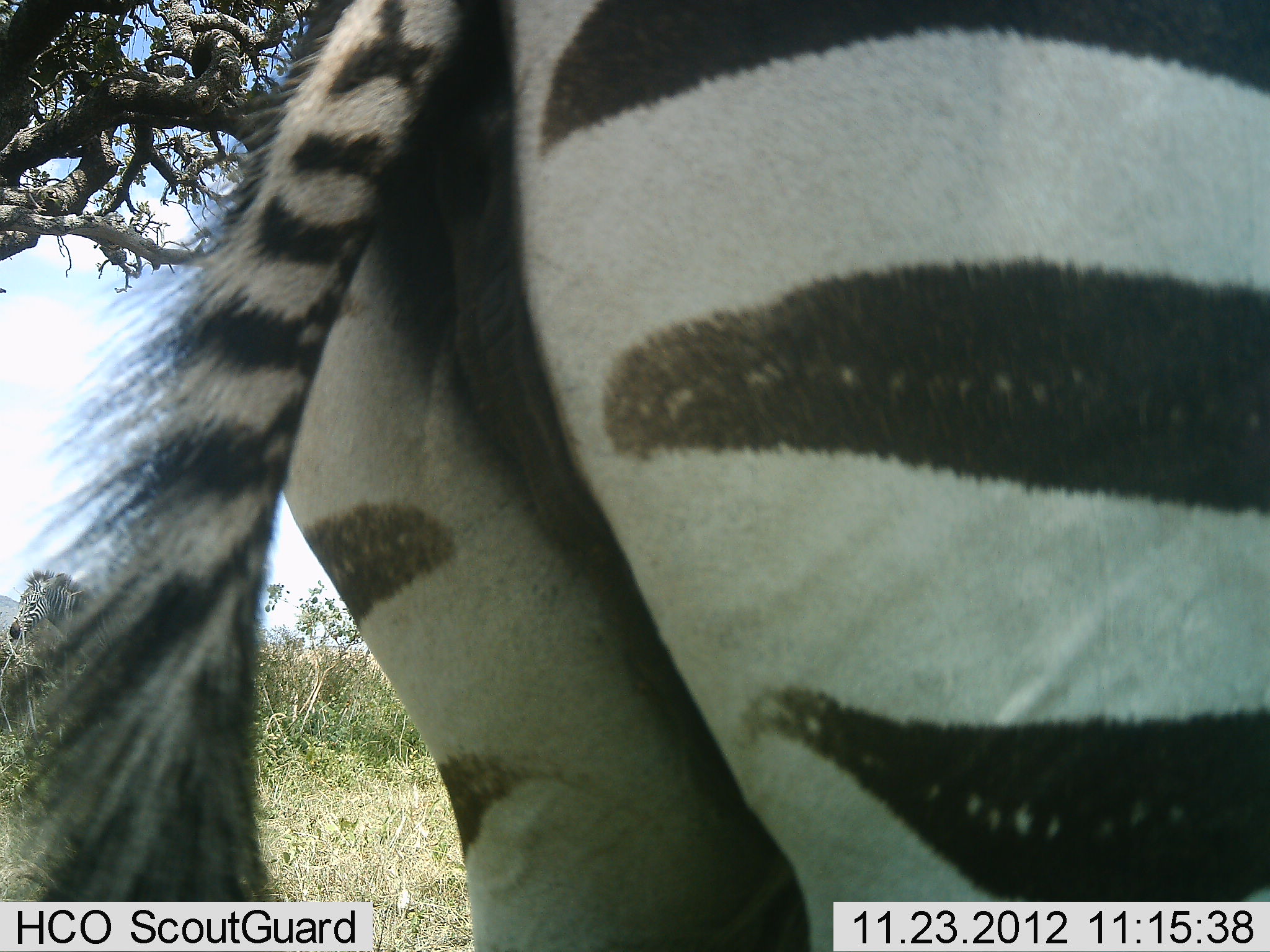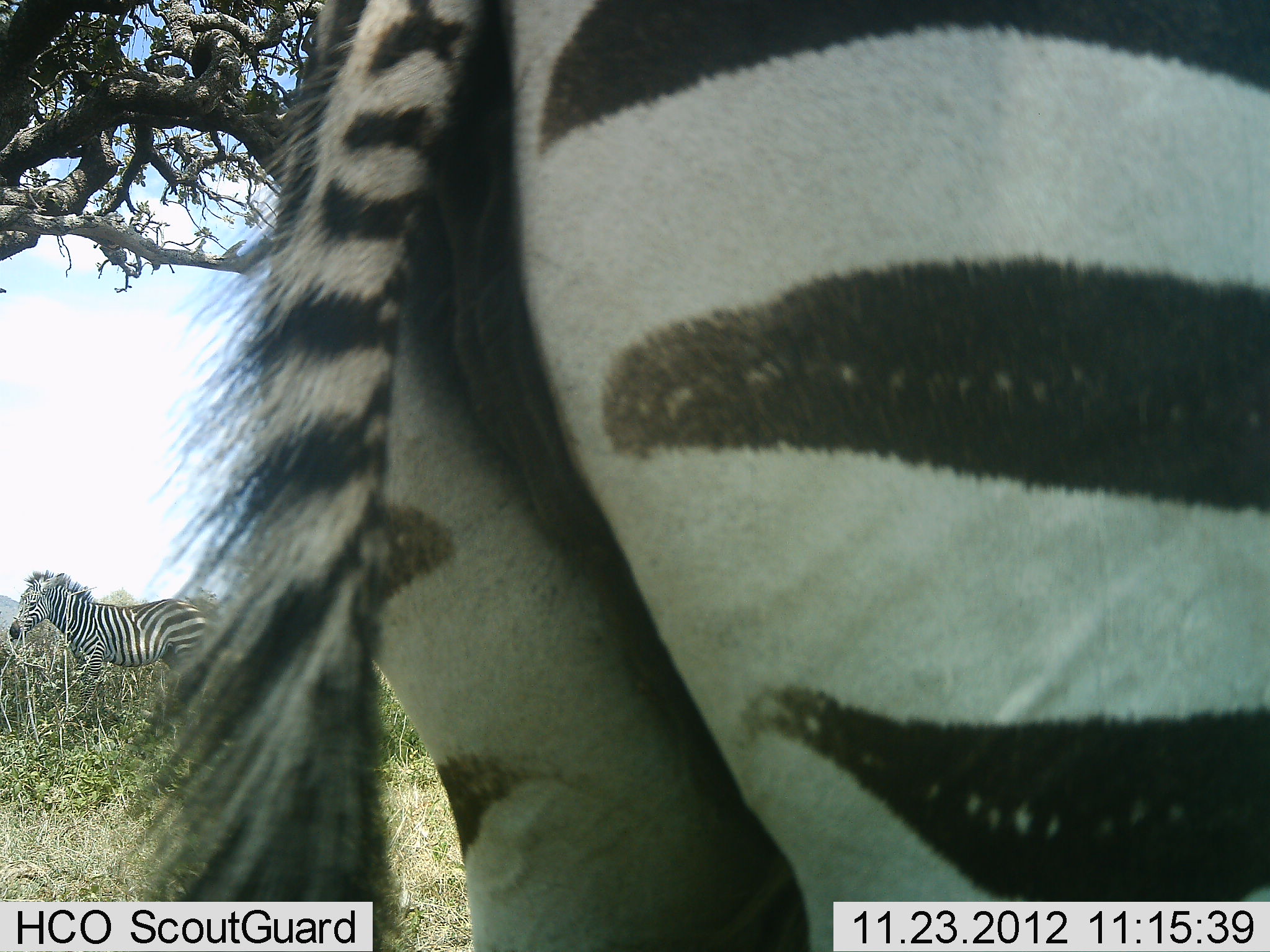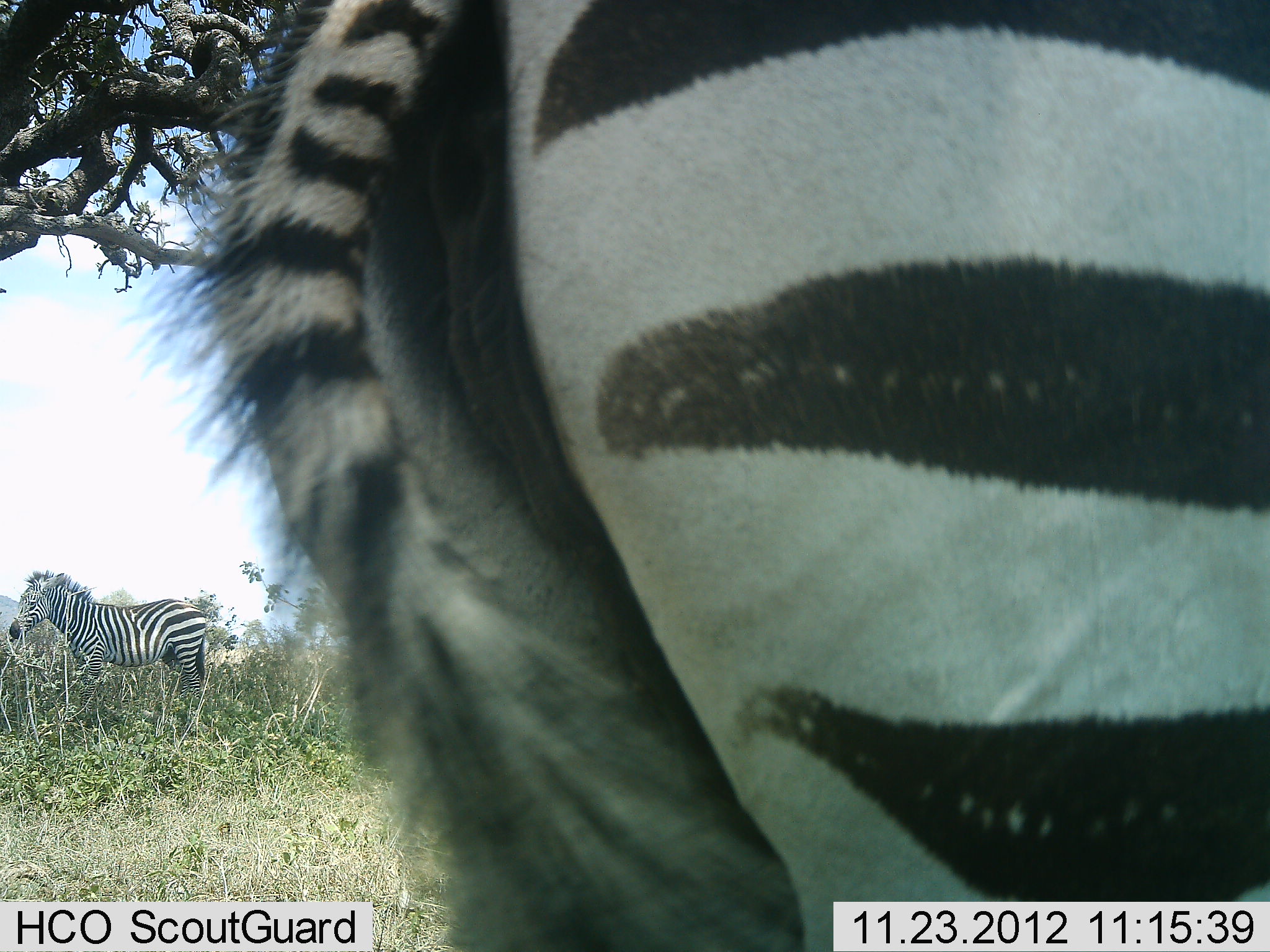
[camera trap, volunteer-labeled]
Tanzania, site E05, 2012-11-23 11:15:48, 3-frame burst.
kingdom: Animalia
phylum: Chordata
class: Mammalia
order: Perissodactyla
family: Equidae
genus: Equus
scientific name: Equus quagga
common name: plains zebra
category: zebra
Zebra (plains zebra) (Equus quagga), count 2. Behavior (volunteer vote fractions): standing 100%, resting 10%, moving 0%, interacting 0%. Young present (vote fraction): 0%. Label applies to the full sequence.